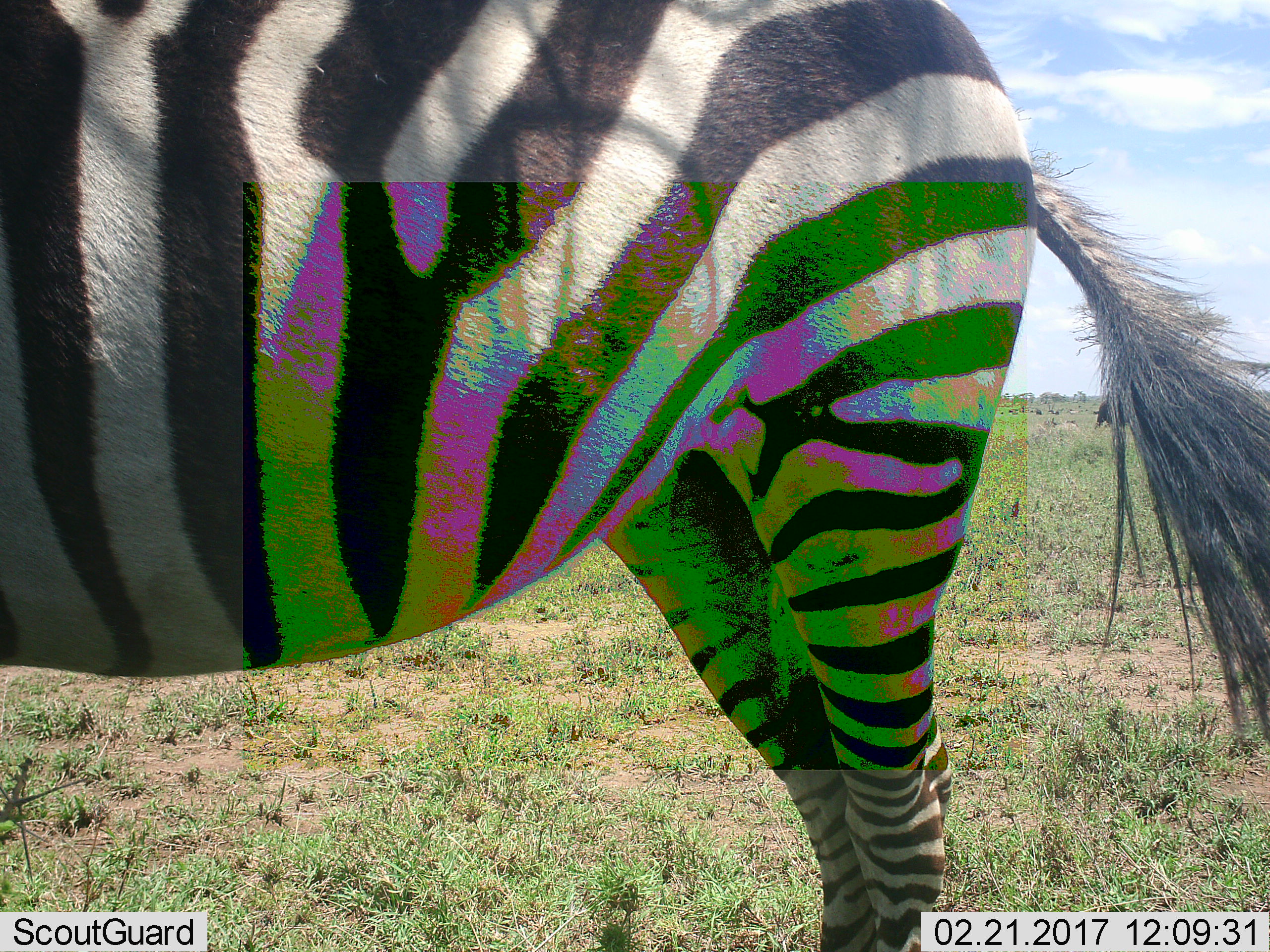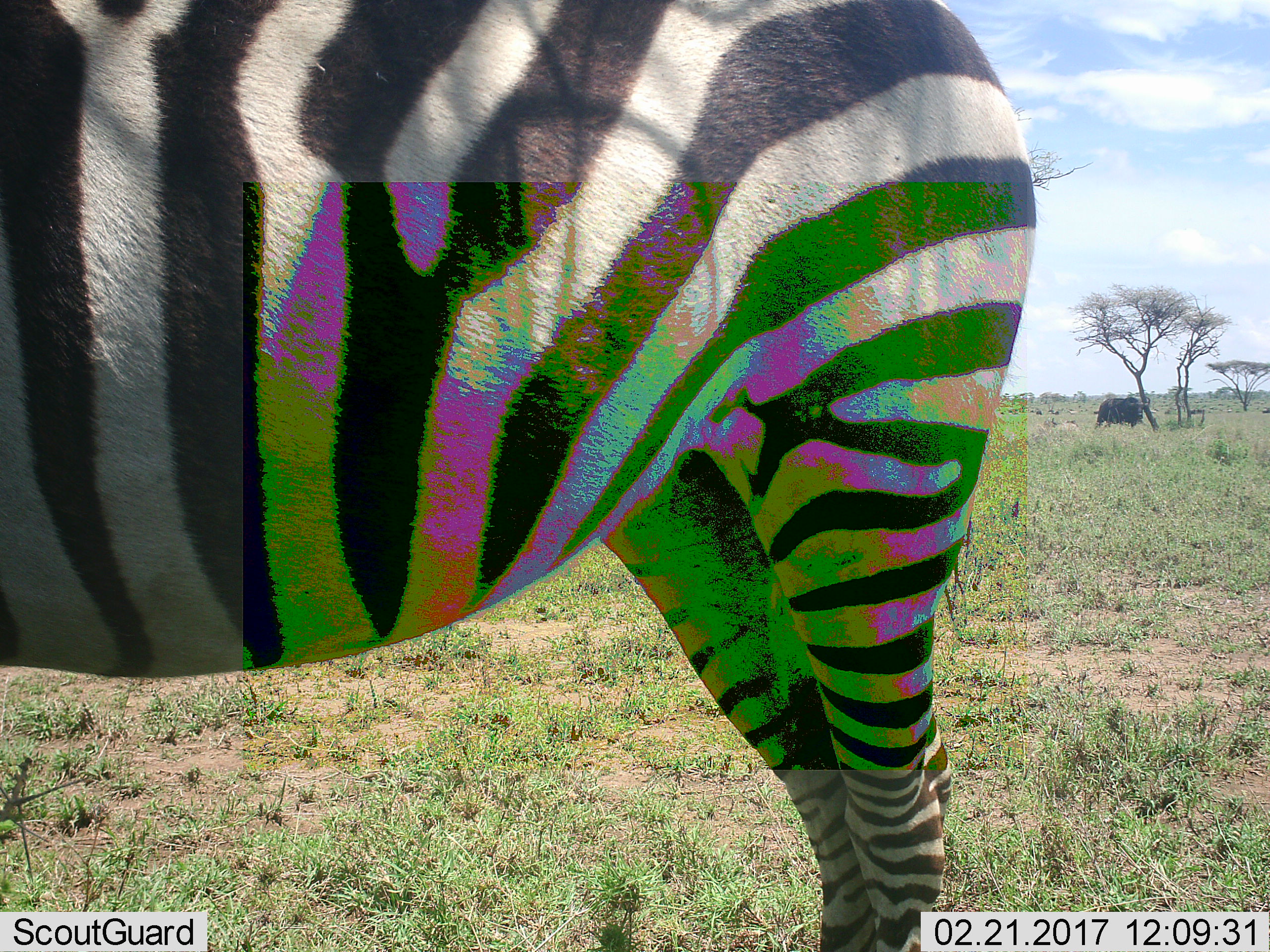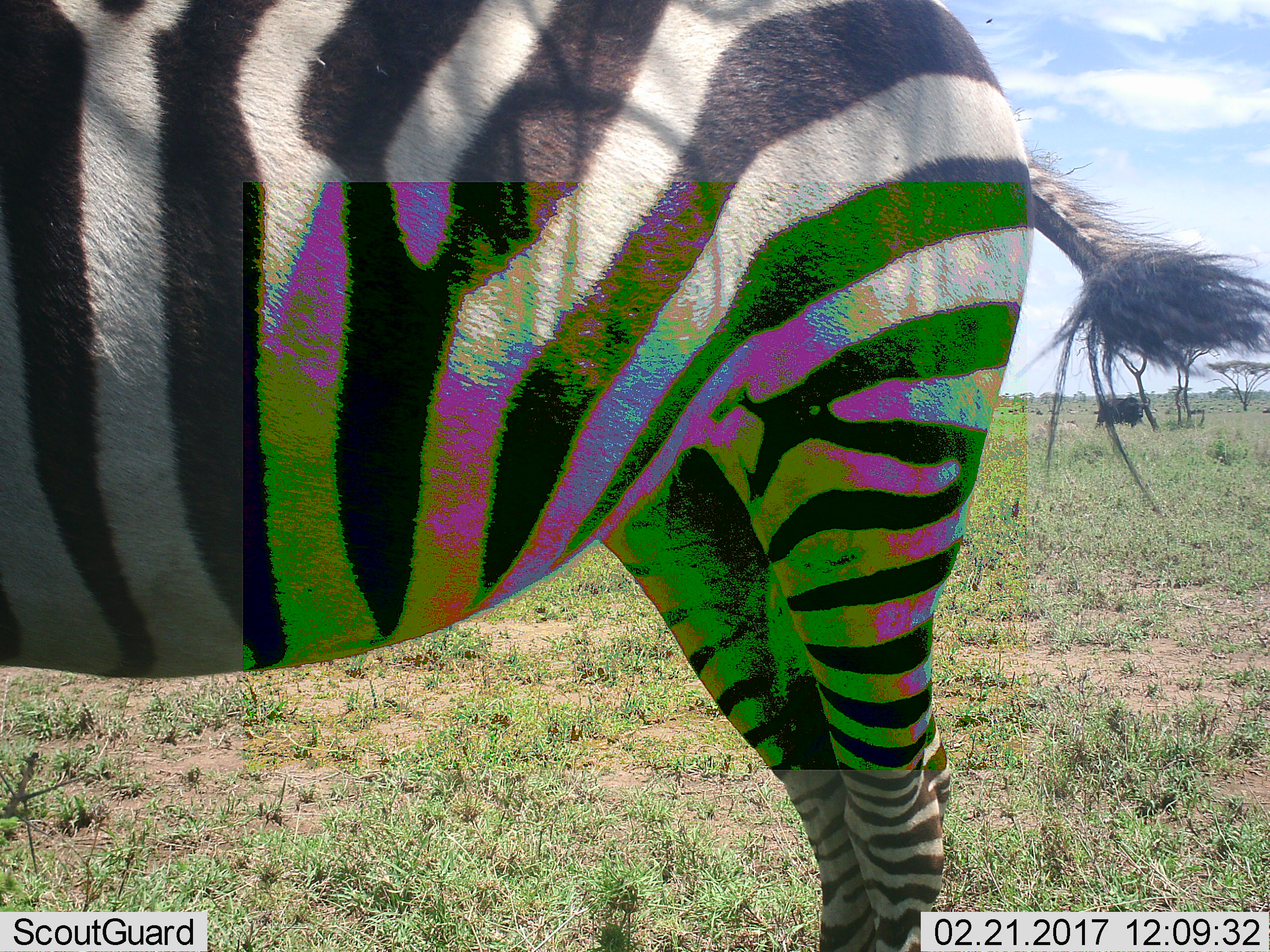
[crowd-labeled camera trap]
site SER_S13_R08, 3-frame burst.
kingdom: Animalia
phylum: Chordata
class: Mammalia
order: Perissodactyla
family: Equidae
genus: Equus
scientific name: Equus quagga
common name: plains zebra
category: zebraplains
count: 1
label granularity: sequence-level